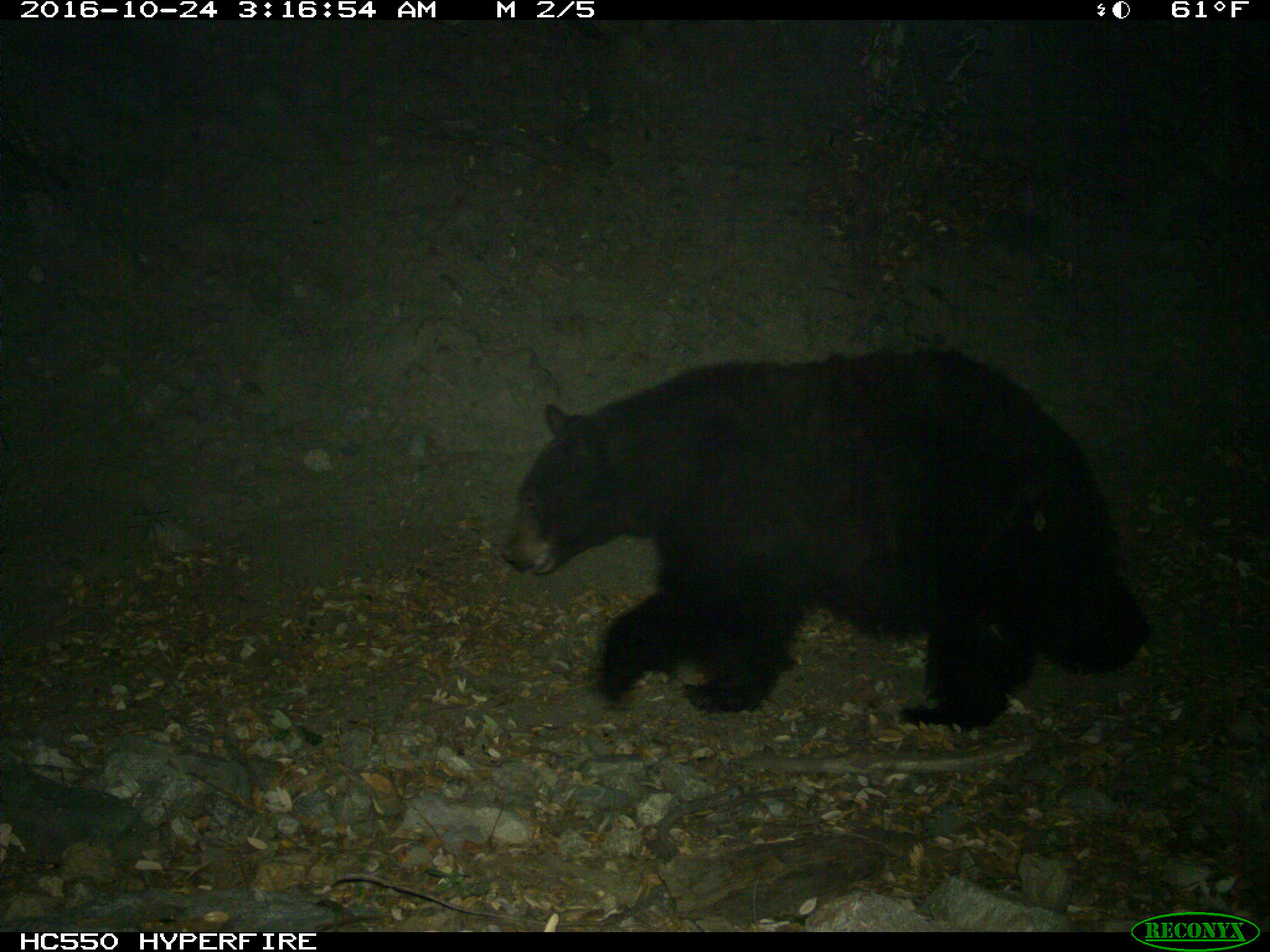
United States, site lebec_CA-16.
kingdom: Animalia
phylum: Chordata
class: Mammalia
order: Carnivora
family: Ursidae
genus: Ursus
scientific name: Ursus americanus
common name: american black bear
Ursus americanus (american black bear).